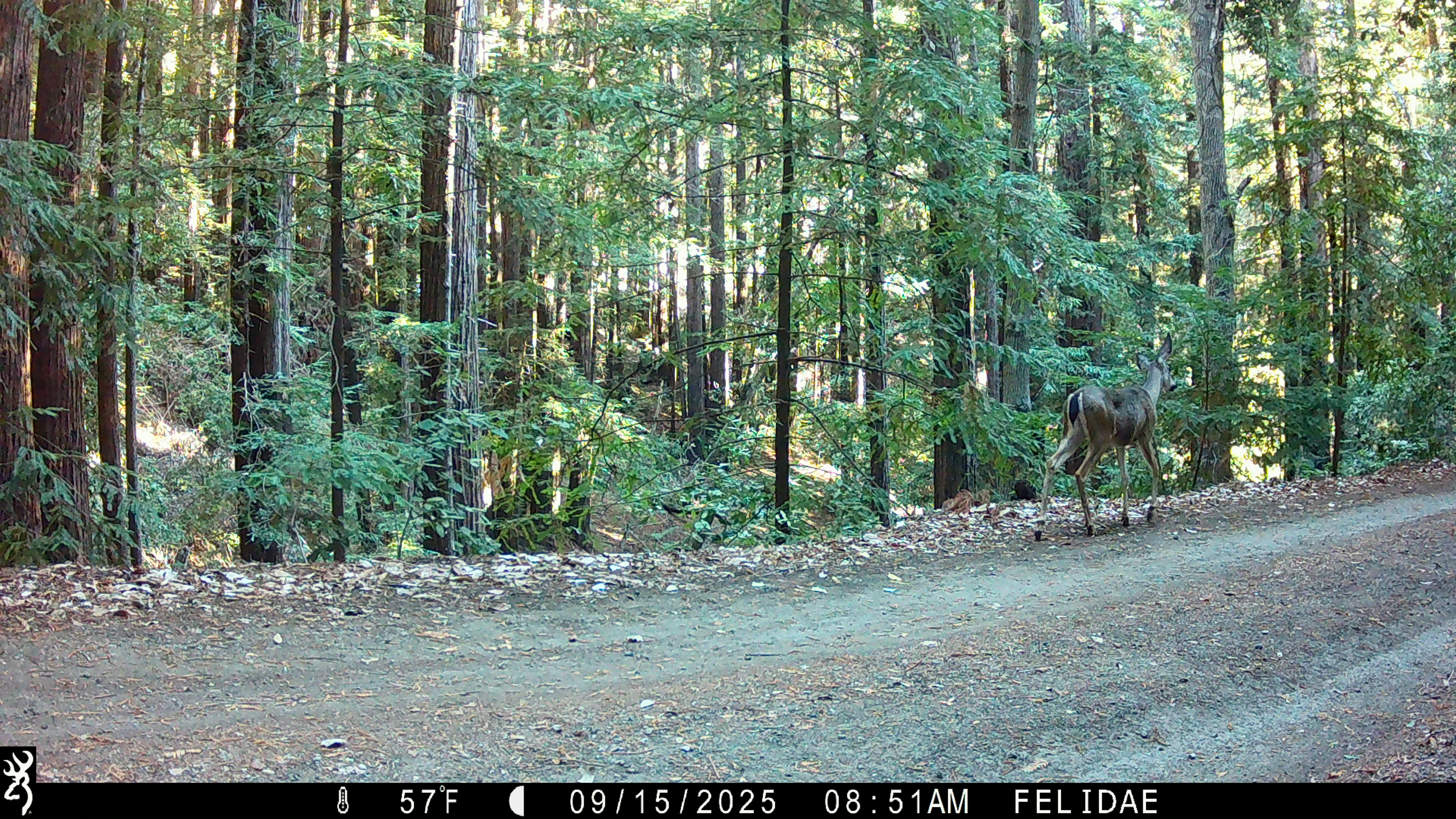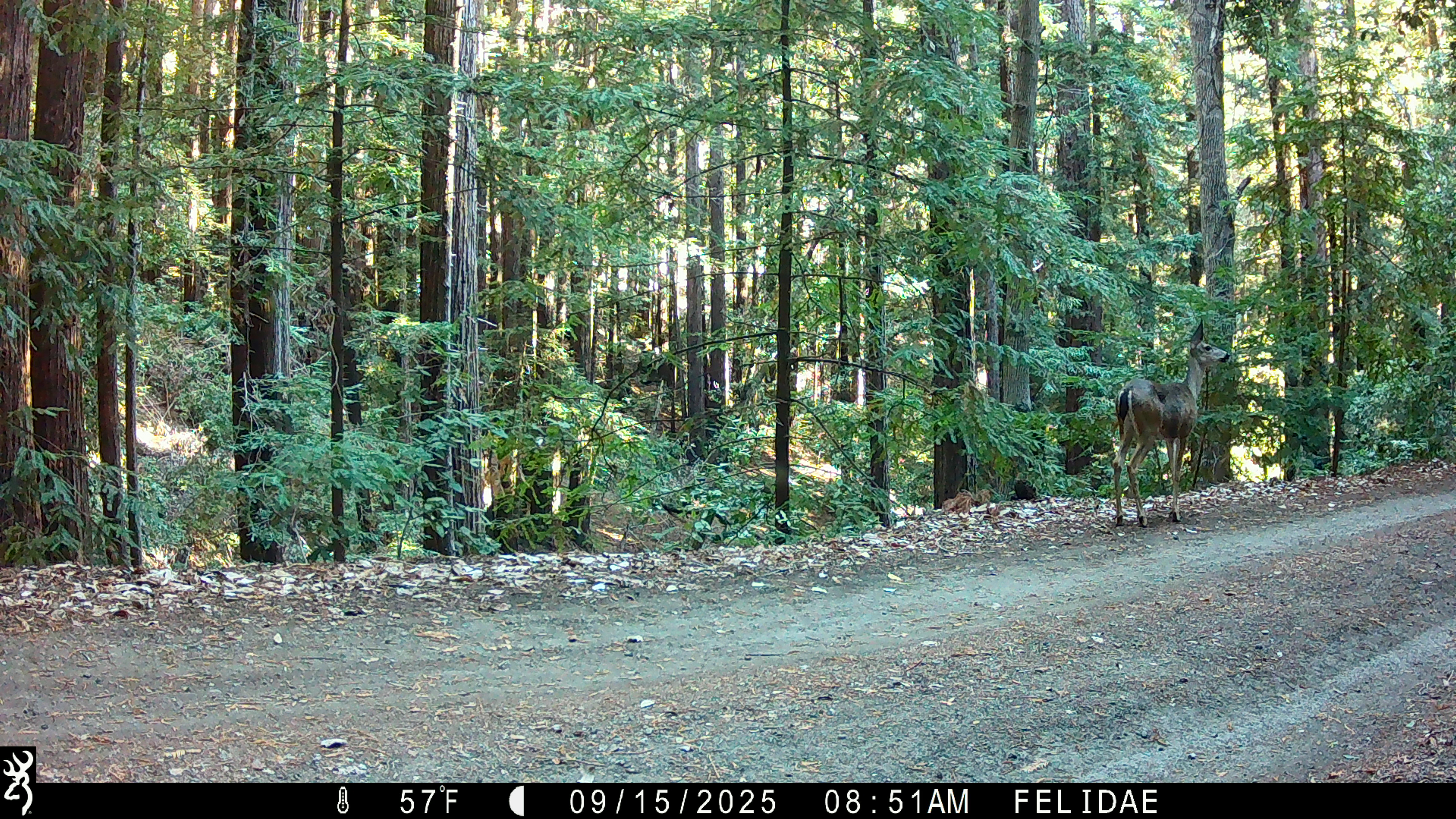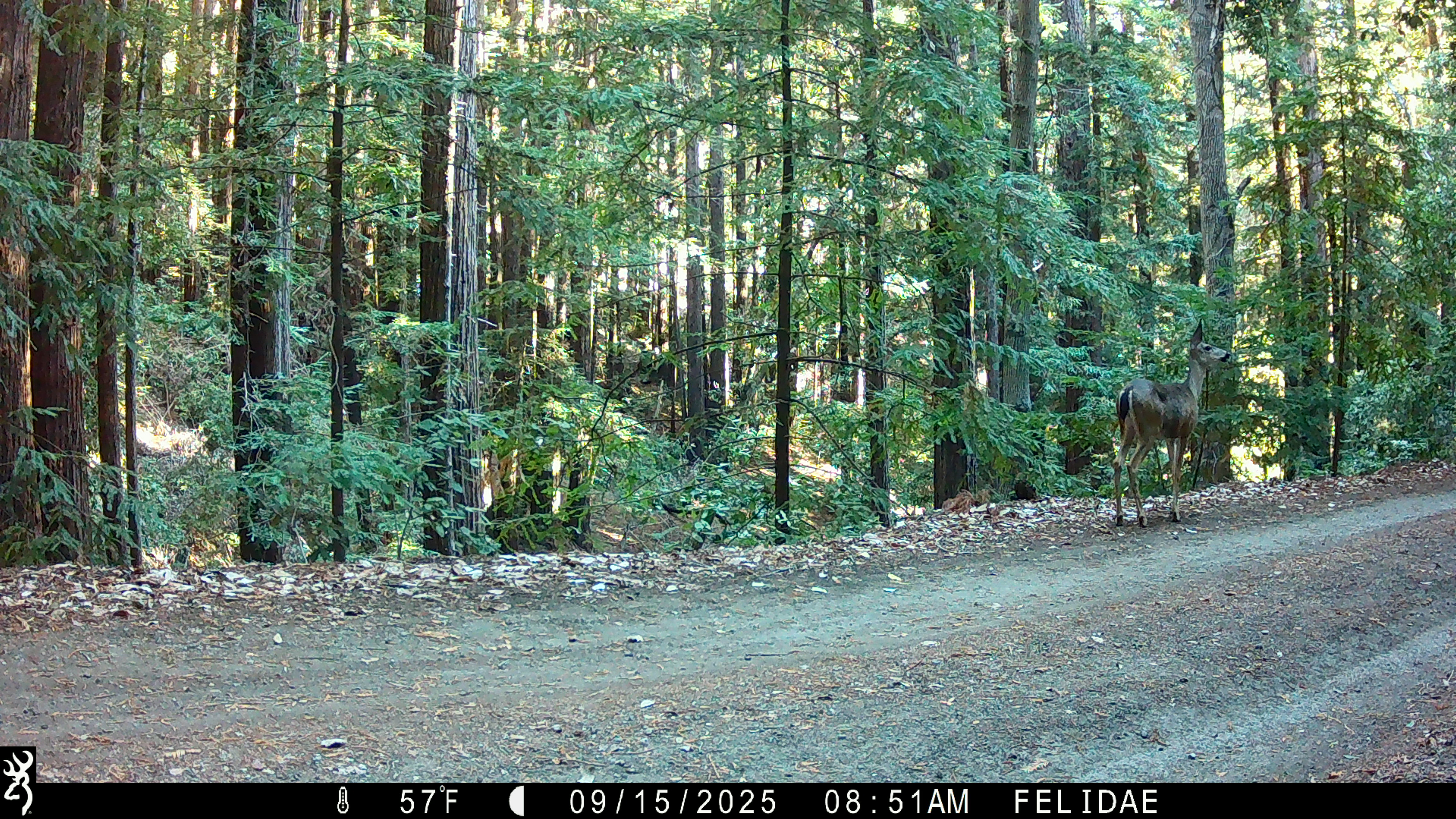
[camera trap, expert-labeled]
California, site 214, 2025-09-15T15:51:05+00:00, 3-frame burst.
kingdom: Animalia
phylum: Chordata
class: Mammalia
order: Artiodactyla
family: Cervidae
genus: Odocoileus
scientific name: Odocoileus hemionus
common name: mule deer